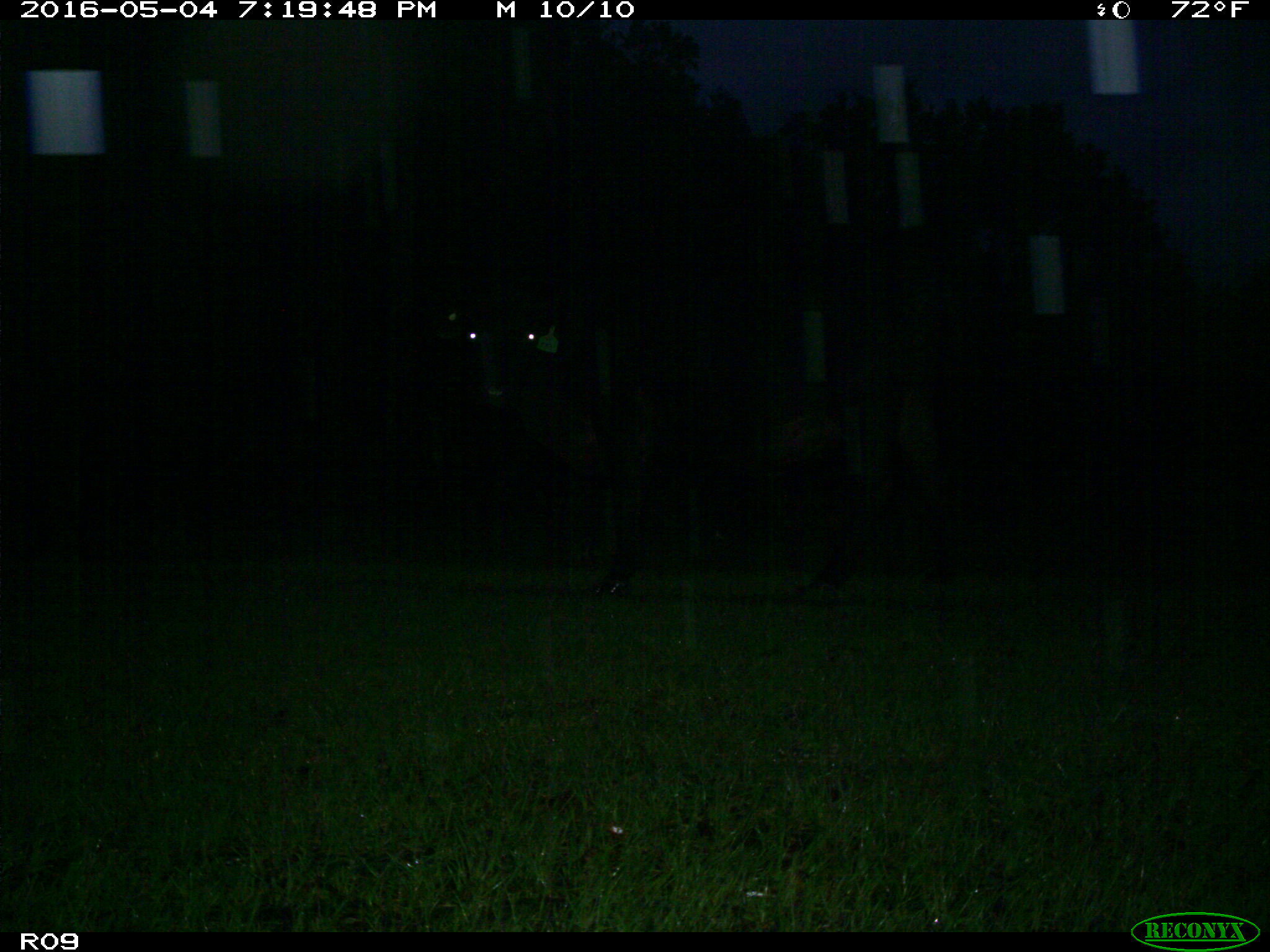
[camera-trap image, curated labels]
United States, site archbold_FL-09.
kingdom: Animalia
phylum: Chordata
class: Mammalia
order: Artiodactyla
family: Bovidae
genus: Bos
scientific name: Bos taurus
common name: domestic cow